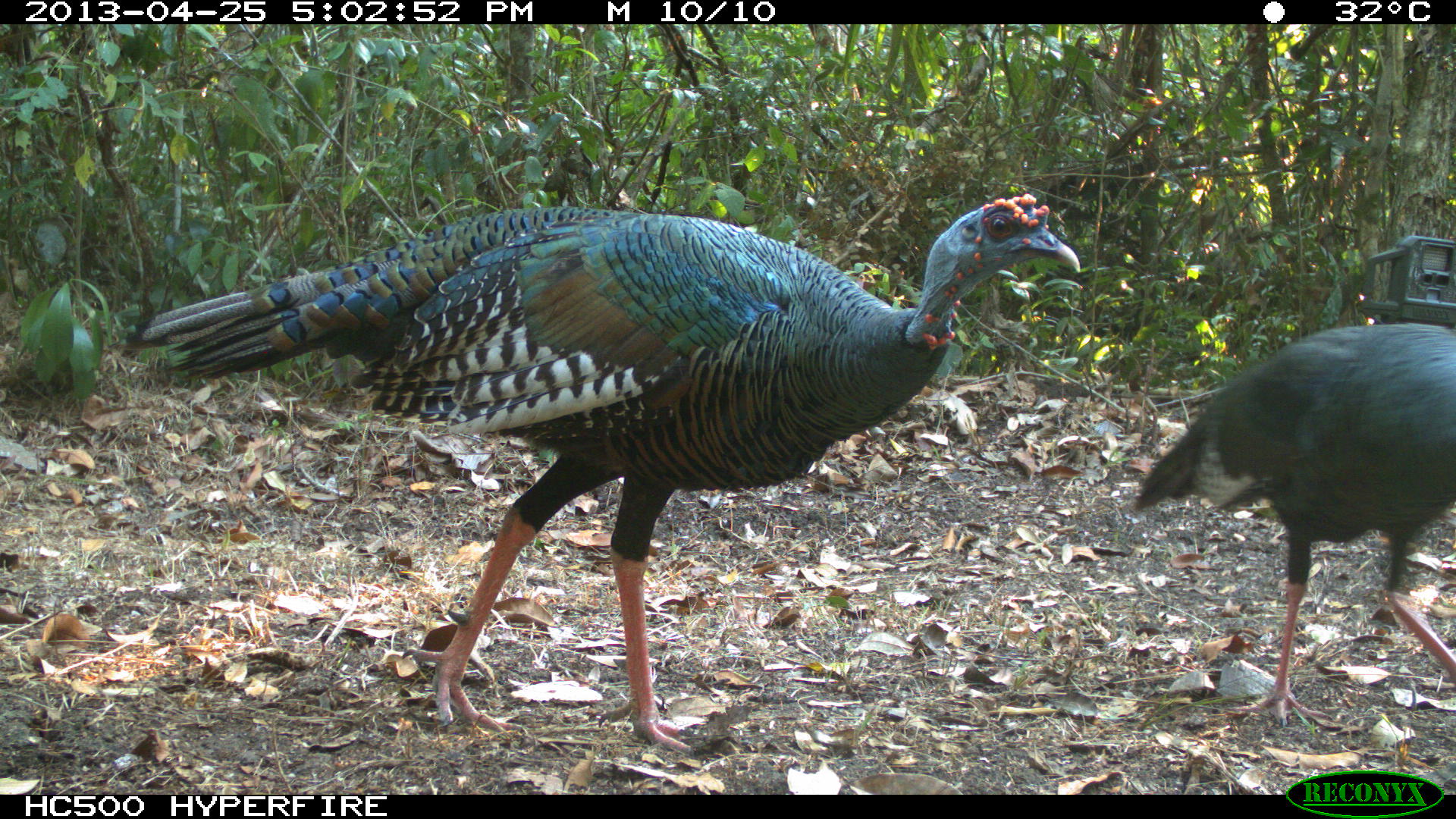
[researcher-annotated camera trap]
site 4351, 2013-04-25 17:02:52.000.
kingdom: Animalia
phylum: Chordata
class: Aves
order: Galliformes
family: Phasianidae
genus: Meleagris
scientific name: Meleagris ocellata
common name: ocellated turkey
Meleagris ocellata (ocellated turkey), count 2.